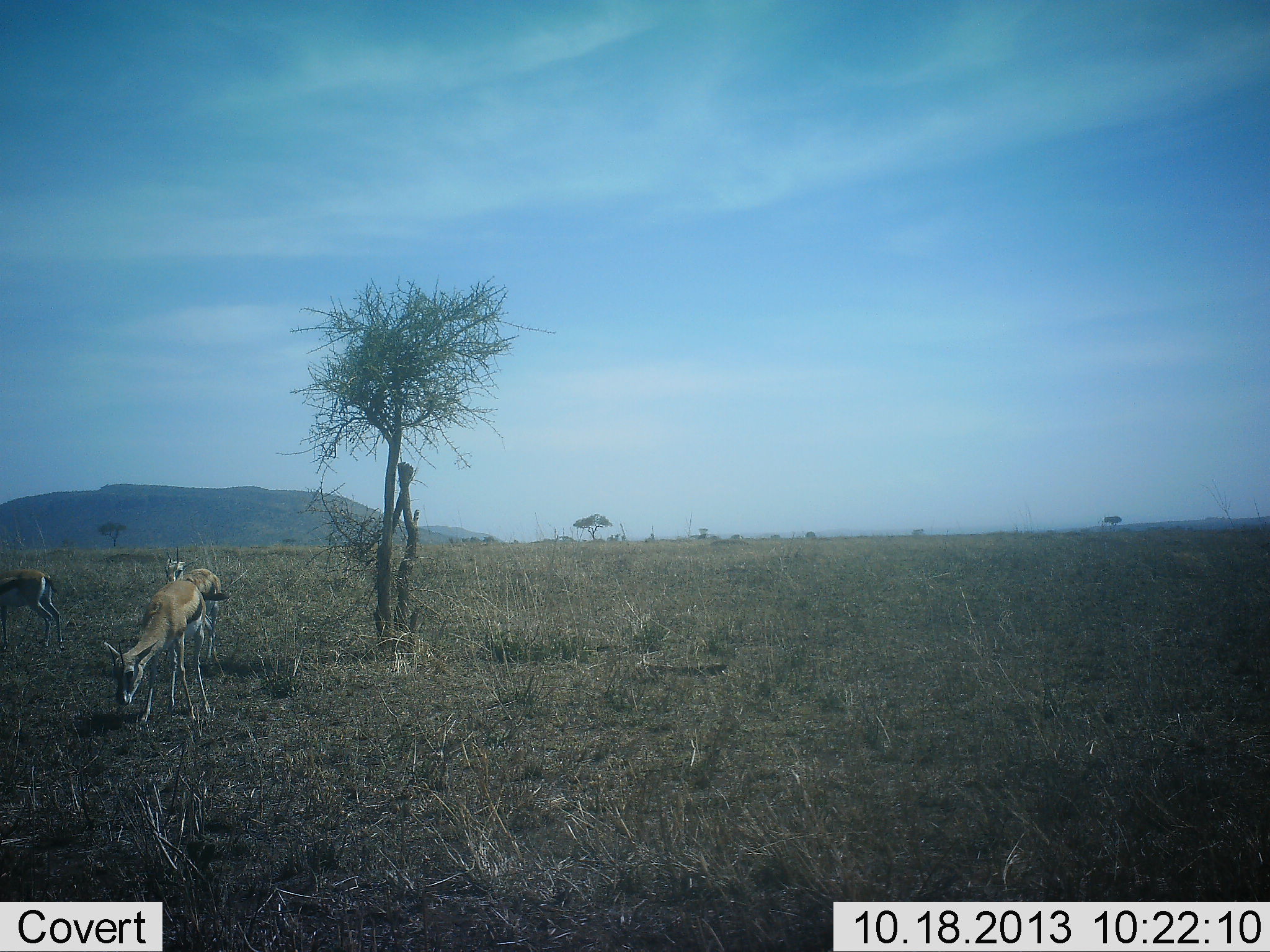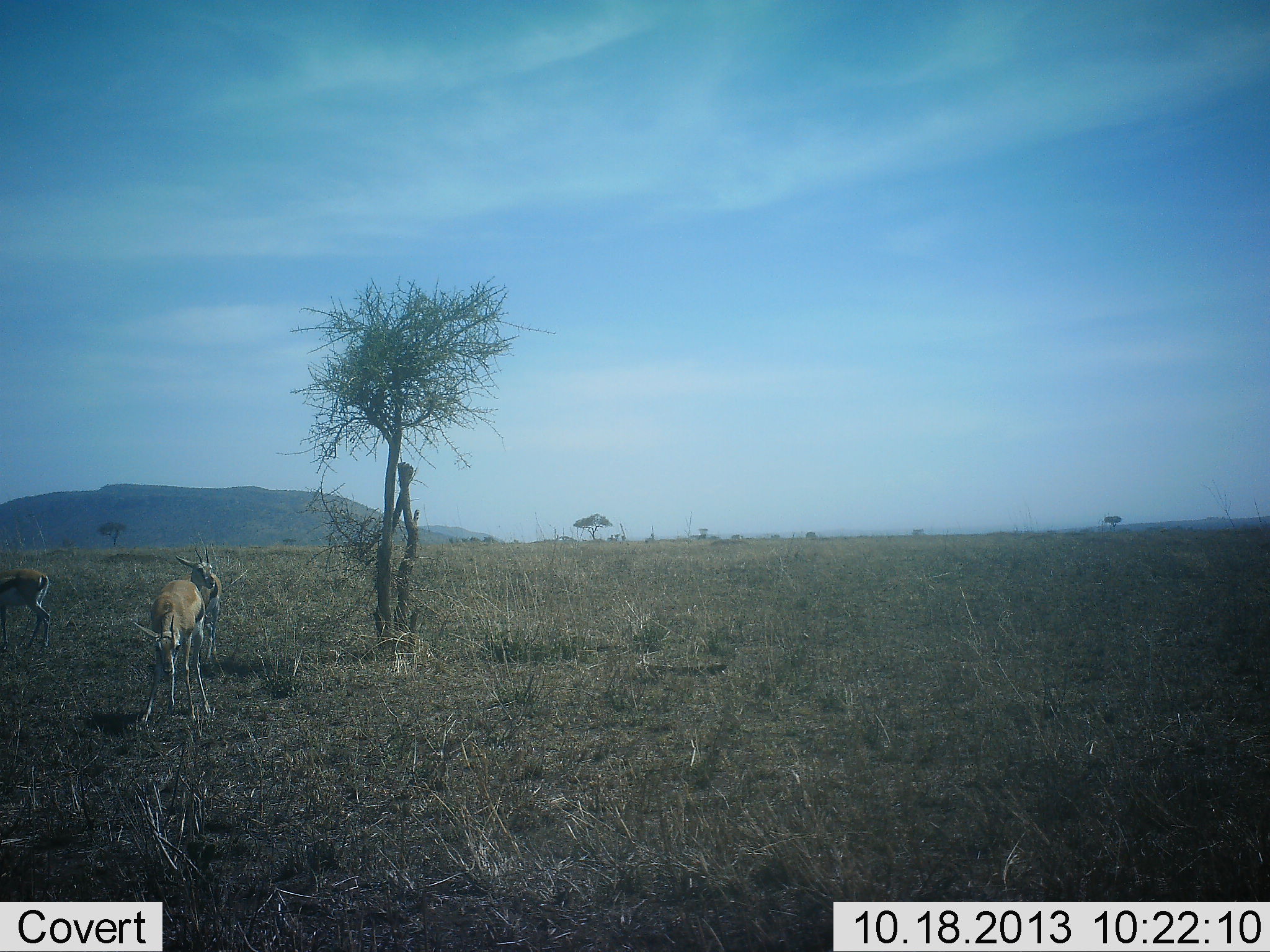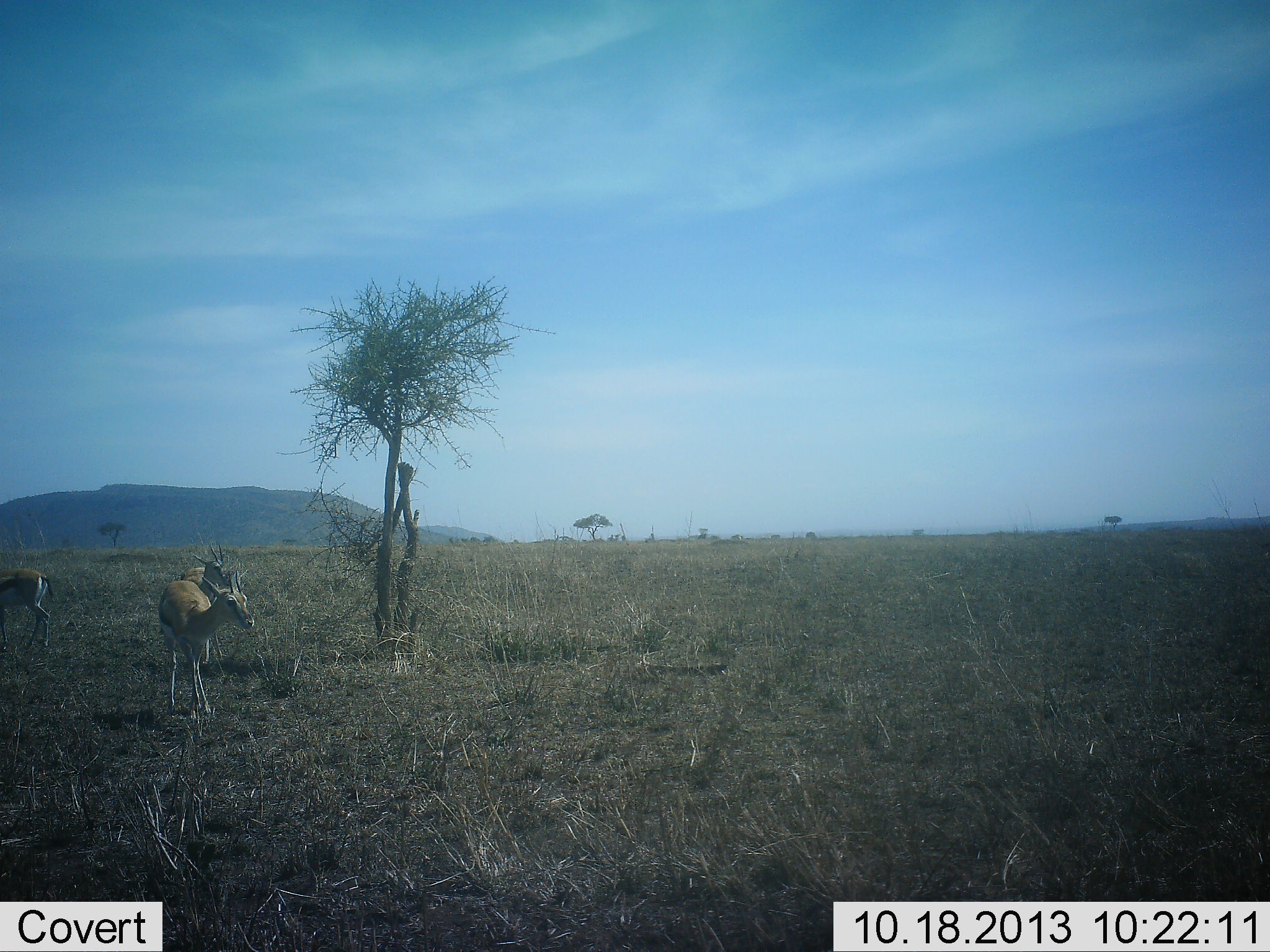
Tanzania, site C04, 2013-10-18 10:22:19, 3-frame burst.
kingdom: Animalia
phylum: Chordata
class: Mammalia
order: Artiodactyla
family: Bovidae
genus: Eudorcas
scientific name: Eudorcas thomsonii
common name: thomson's gazelle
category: gazellethomsons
Gazellethomsons (thomson's gazelle) (Eudorcas thomsonii), count 3. Behavior (volunteer vote fractions): standing 80%, resting 0%, moving 10%, interacting 10%. Young present (vote fraction): 0%. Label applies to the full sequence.